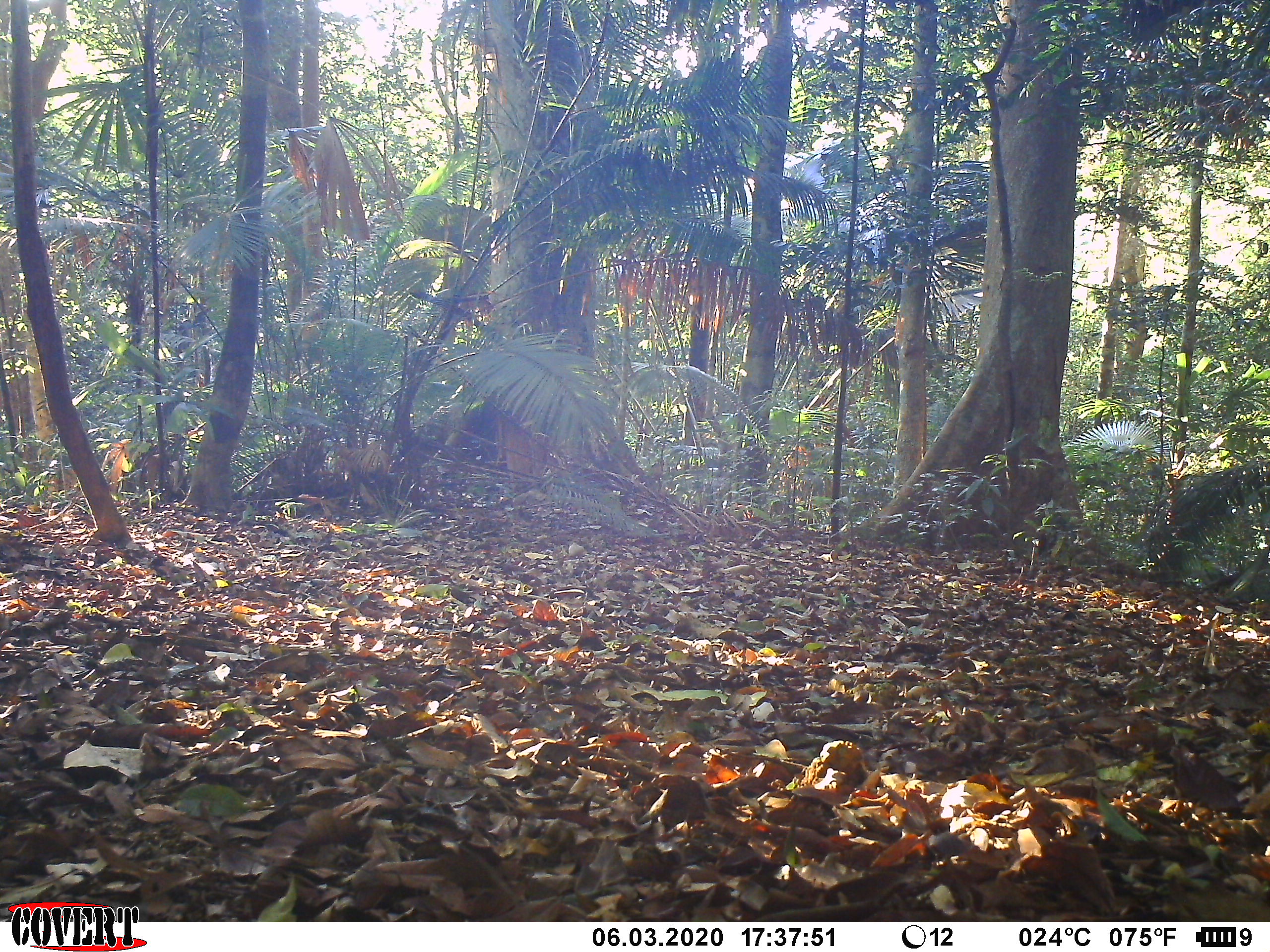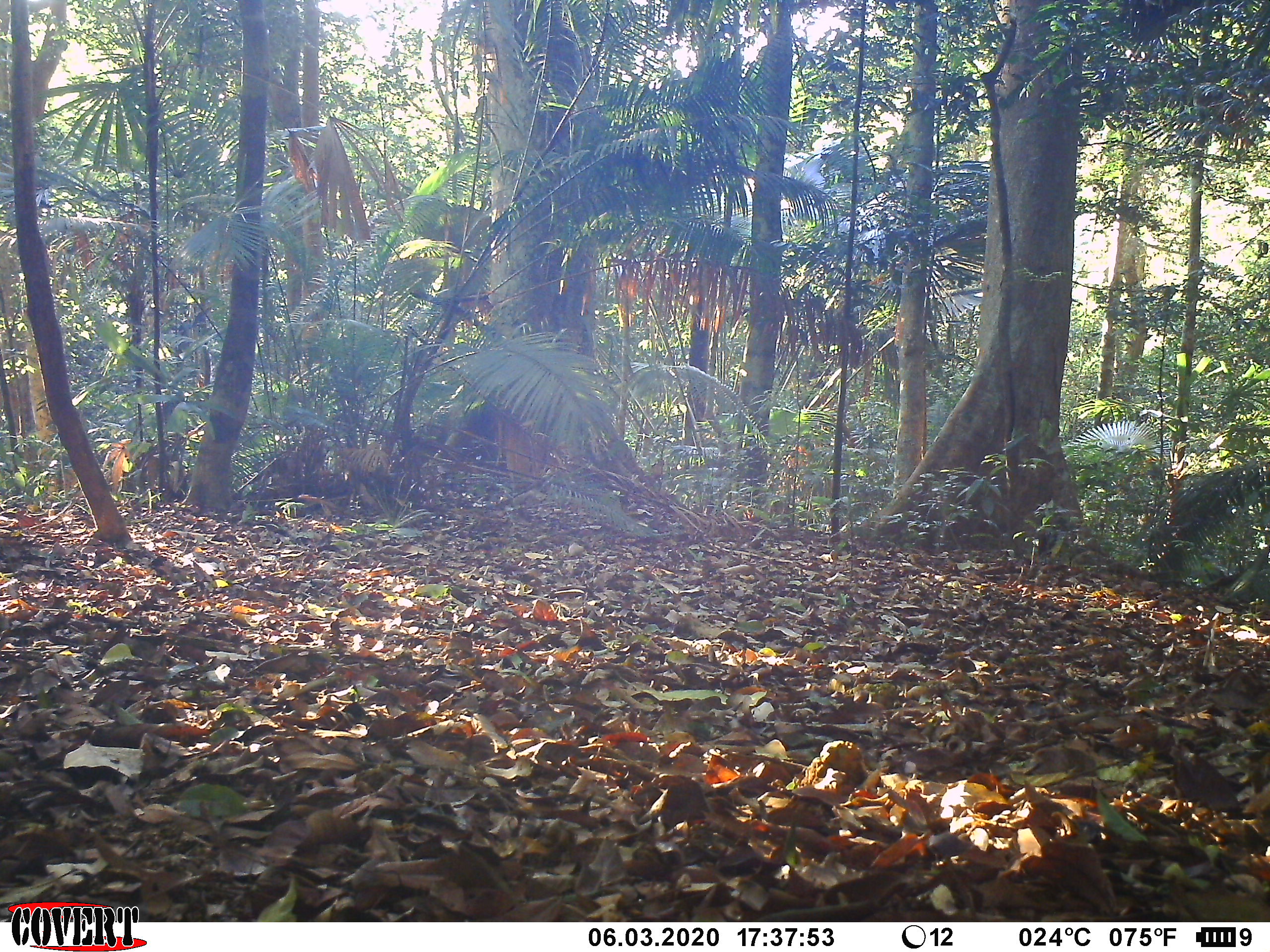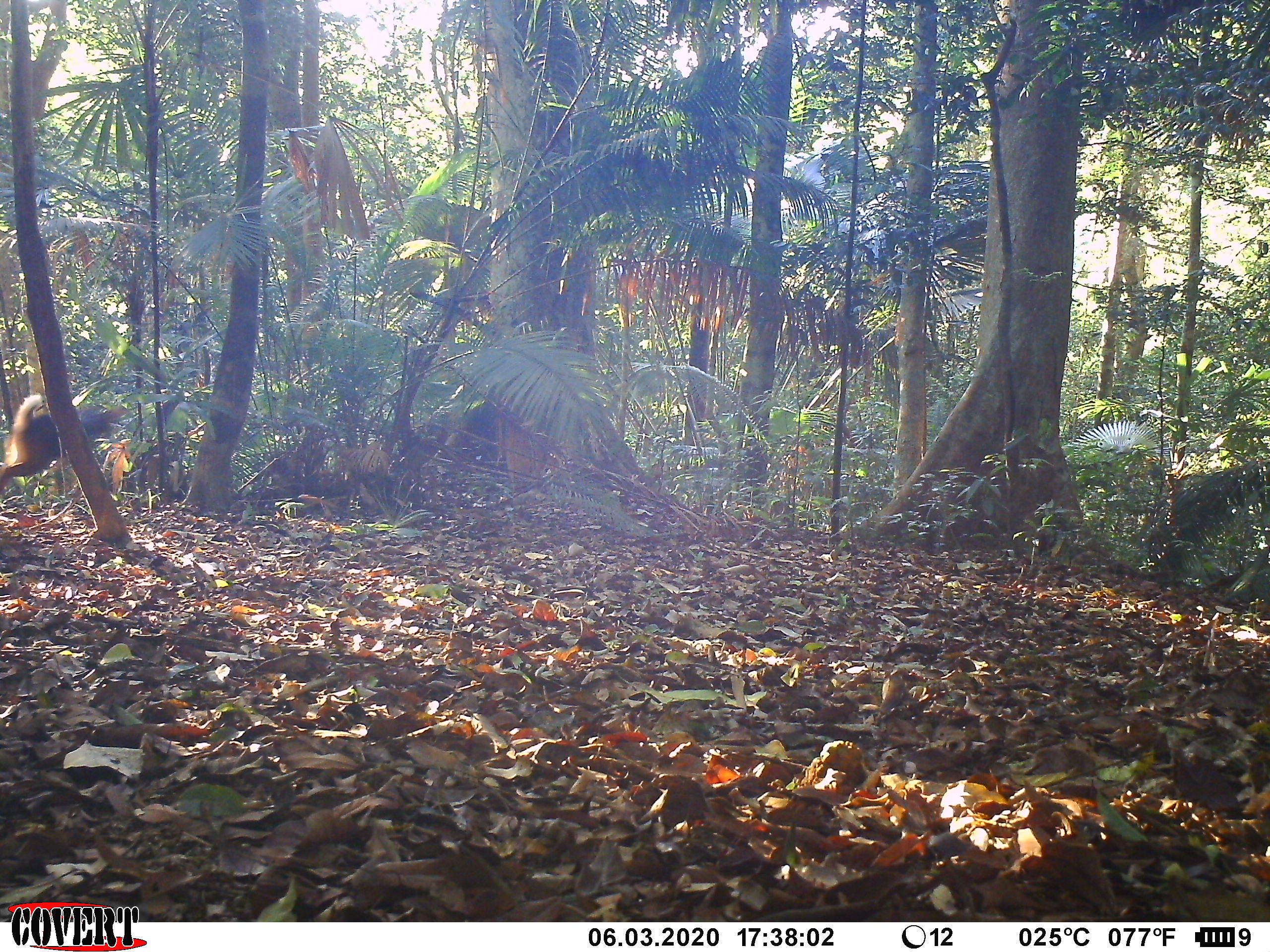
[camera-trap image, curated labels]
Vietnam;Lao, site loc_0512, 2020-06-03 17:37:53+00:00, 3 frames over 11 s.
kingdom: Animalia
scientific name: Animalia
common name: animal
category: unidentified animal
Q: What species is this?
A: Unidentified animal (animal) (Animalia).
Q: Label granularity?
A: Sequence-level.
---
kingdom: Animalia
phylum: Chordata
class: Mammalia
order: Artiodactyla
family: Cervidae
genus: Muntiacus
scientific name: Muntiacus rooseveltorum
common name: roosevelt's muntjac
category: roosevelts muntjac group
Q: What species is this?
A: Roosevelts muntjac group (roosevelt's muntjac) (Muntiacus rooseveltorum).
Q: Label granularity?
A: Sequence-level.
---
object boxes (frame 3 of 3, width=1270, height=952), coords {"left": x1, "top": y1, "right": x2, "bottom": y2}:
roosevelts muntjac group: {"left": 0, "top": 394, "right": 133, "bottom": 497}